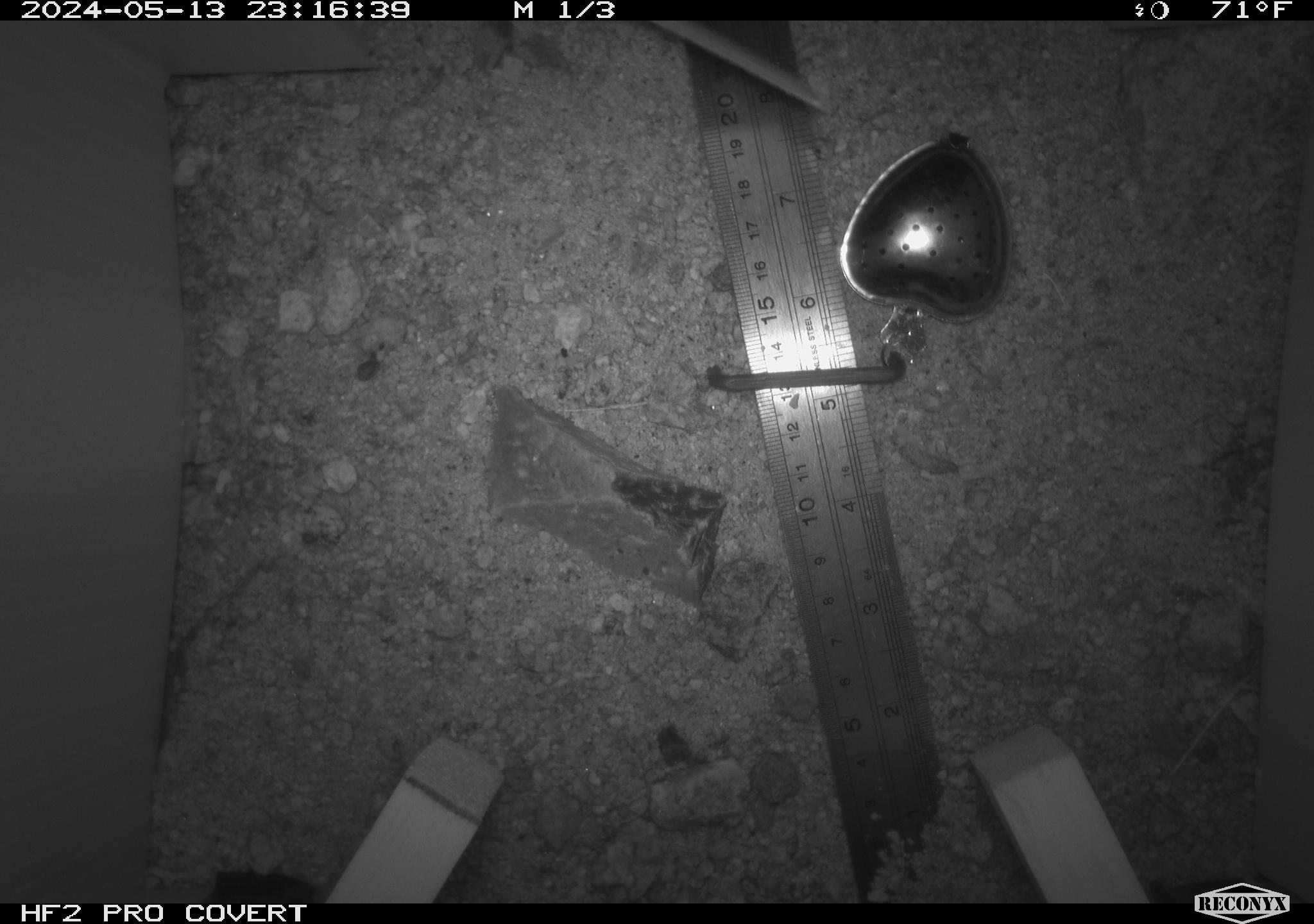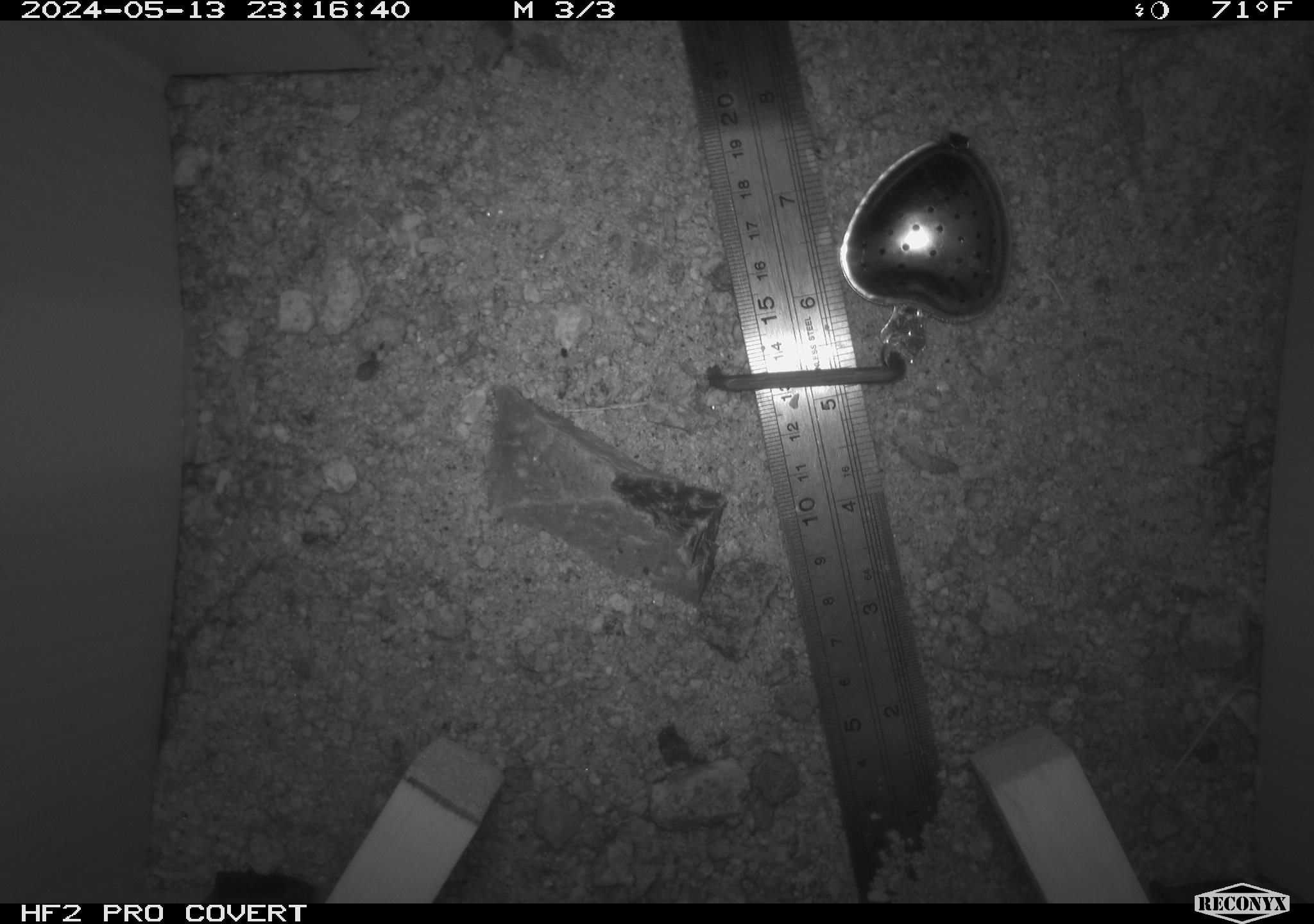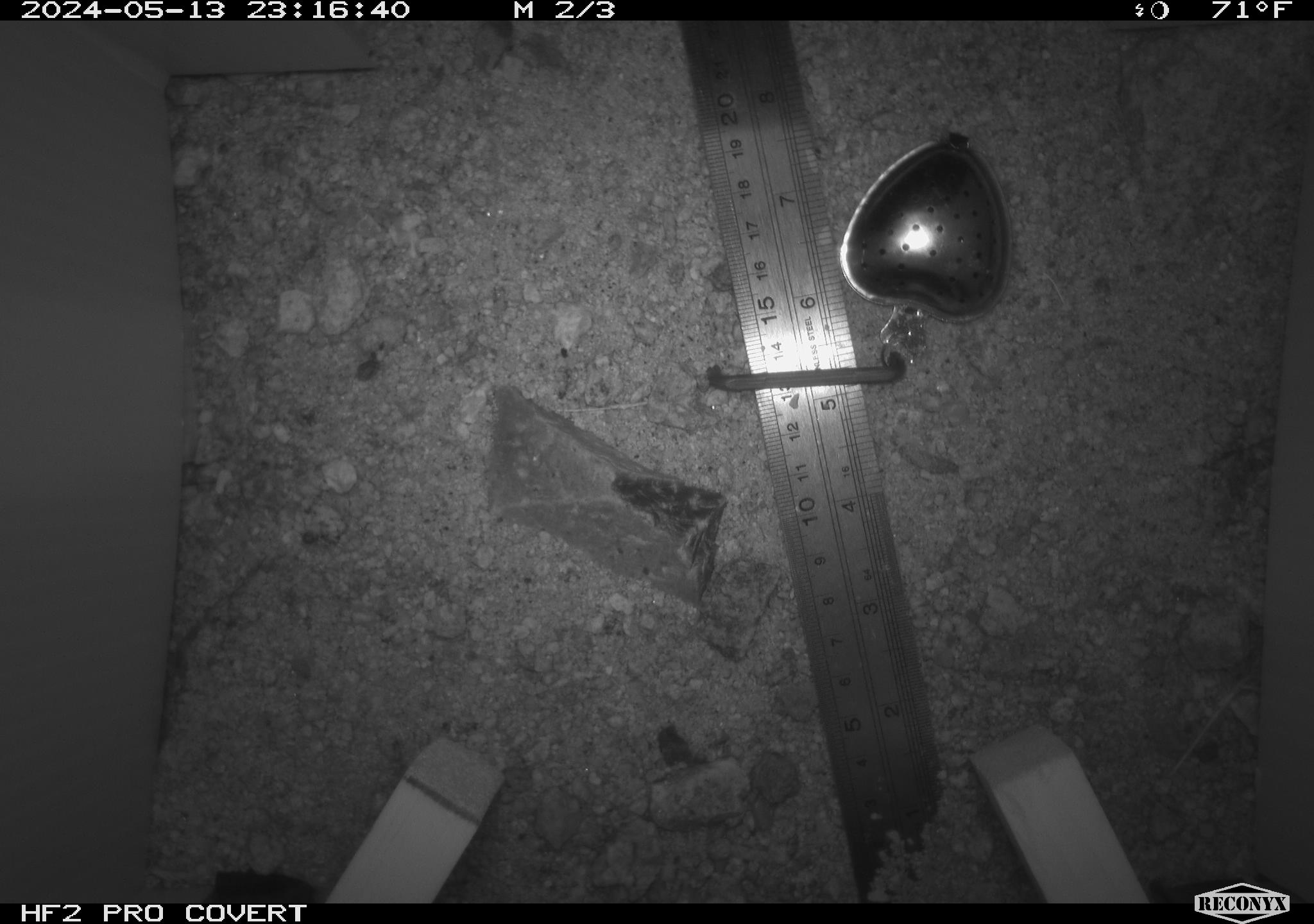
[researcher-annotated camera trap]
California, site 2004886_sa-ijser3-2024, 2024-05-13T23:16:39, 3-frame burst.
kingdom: Animalia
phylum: Chordata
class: Mammalia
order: Rodentia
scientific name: Rodentia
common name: mouse species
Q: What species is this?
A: Mouse species (Rodentia).